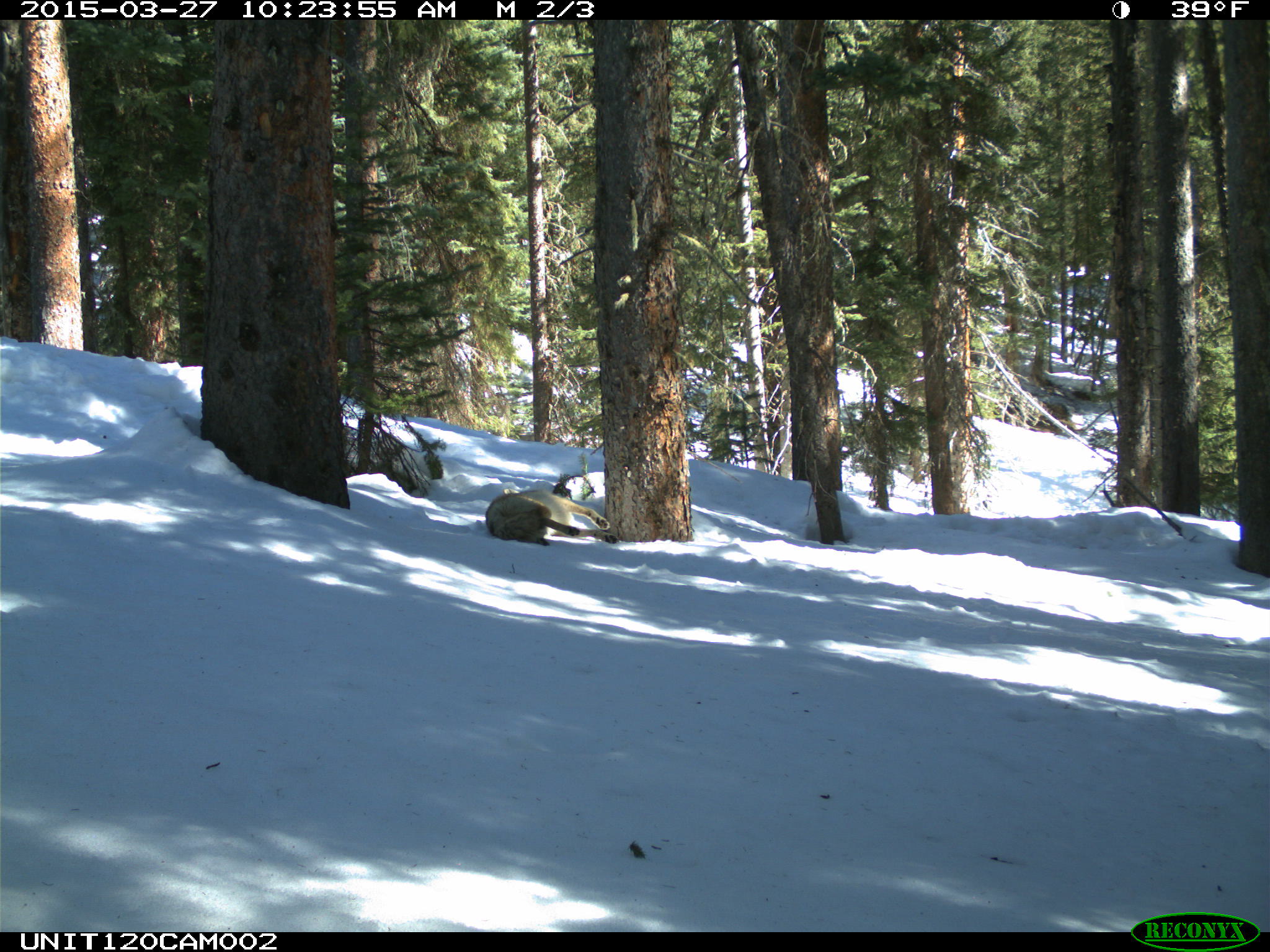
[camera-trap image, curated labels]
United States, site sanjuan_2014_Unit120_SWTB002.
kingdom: Animalia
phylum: Chordata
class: Mammalia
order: Carnivora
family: Canidae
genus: Canis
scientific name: Canis latrans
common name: coyote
Canis latrans (coyote).